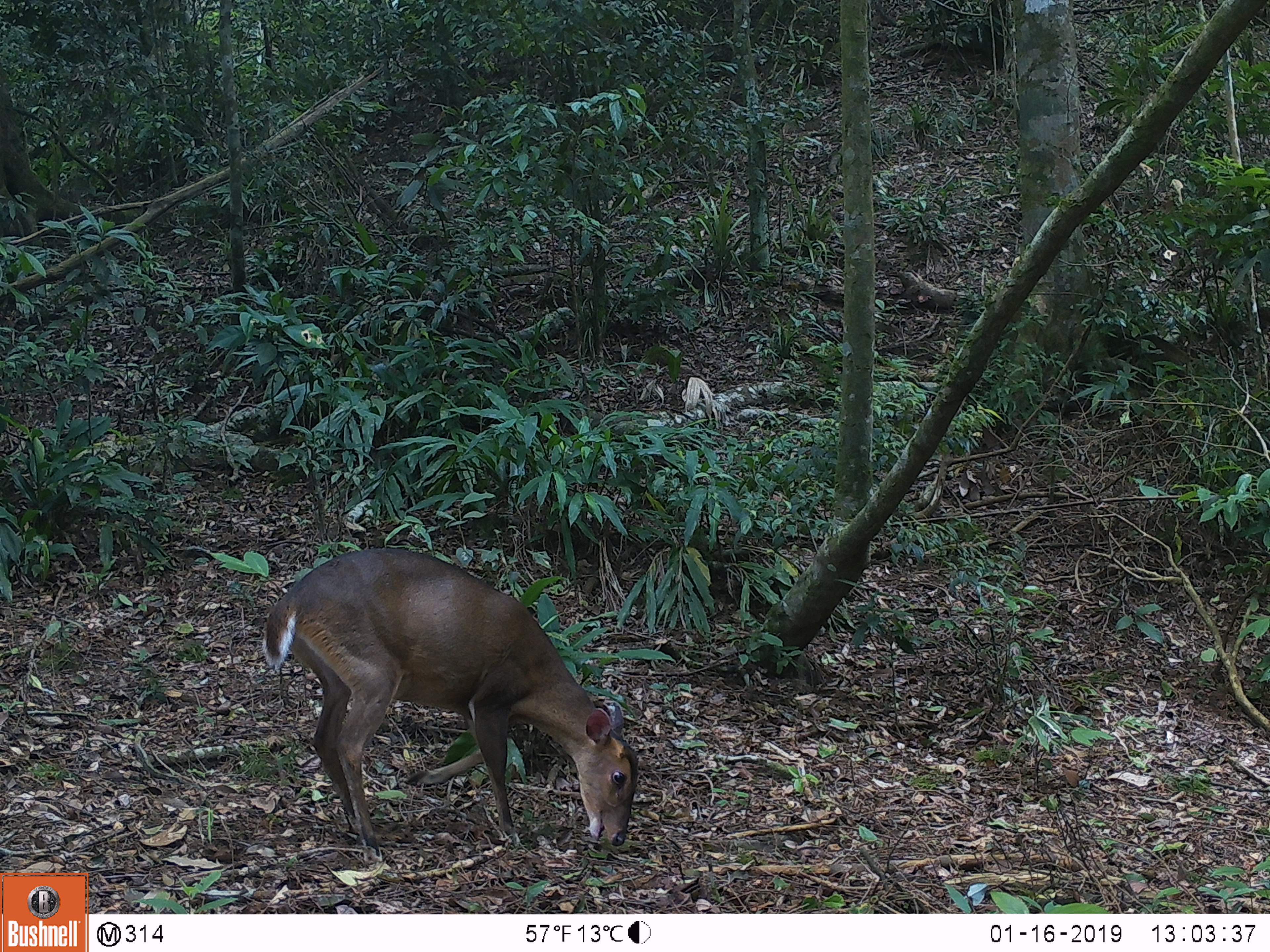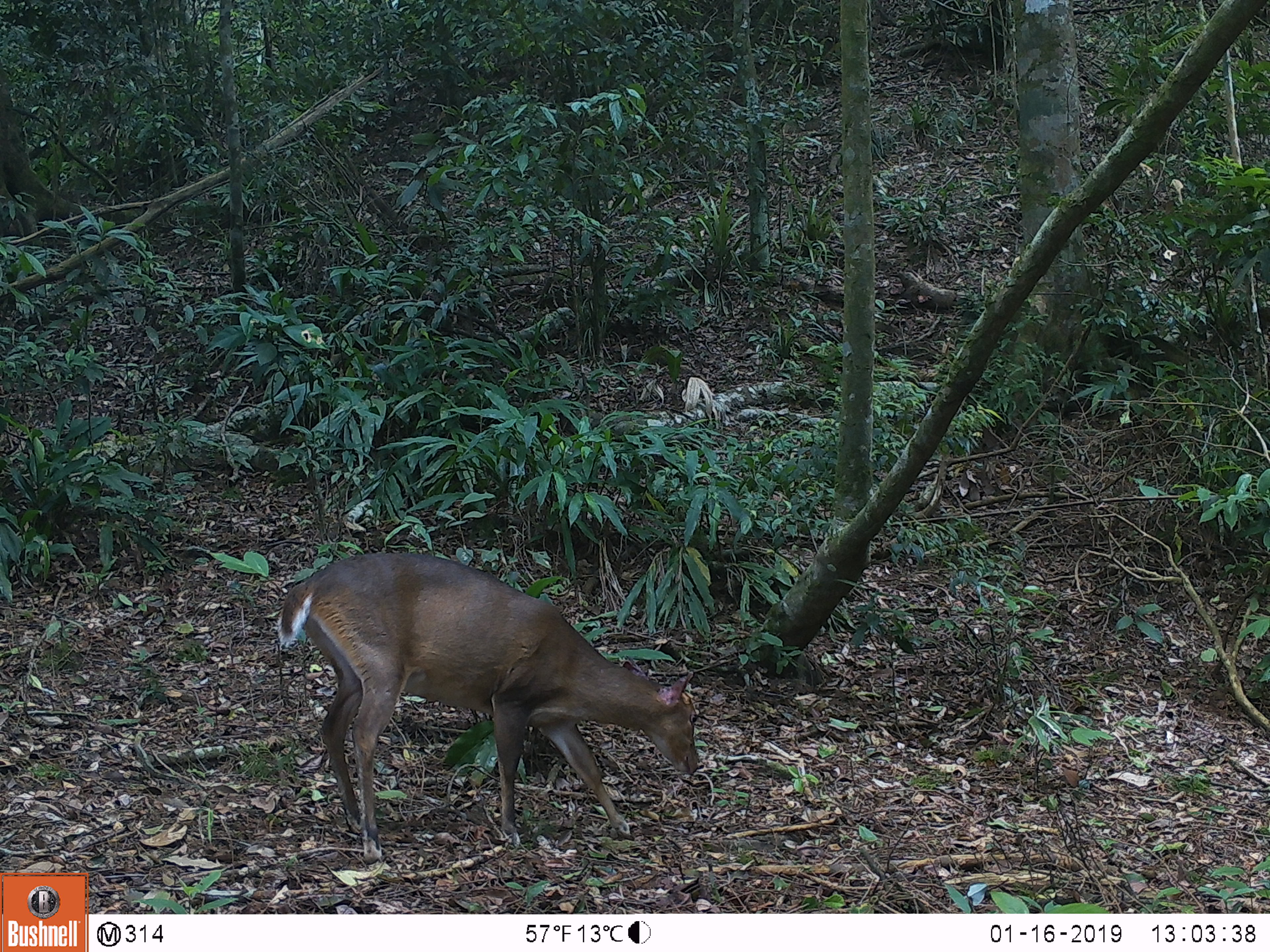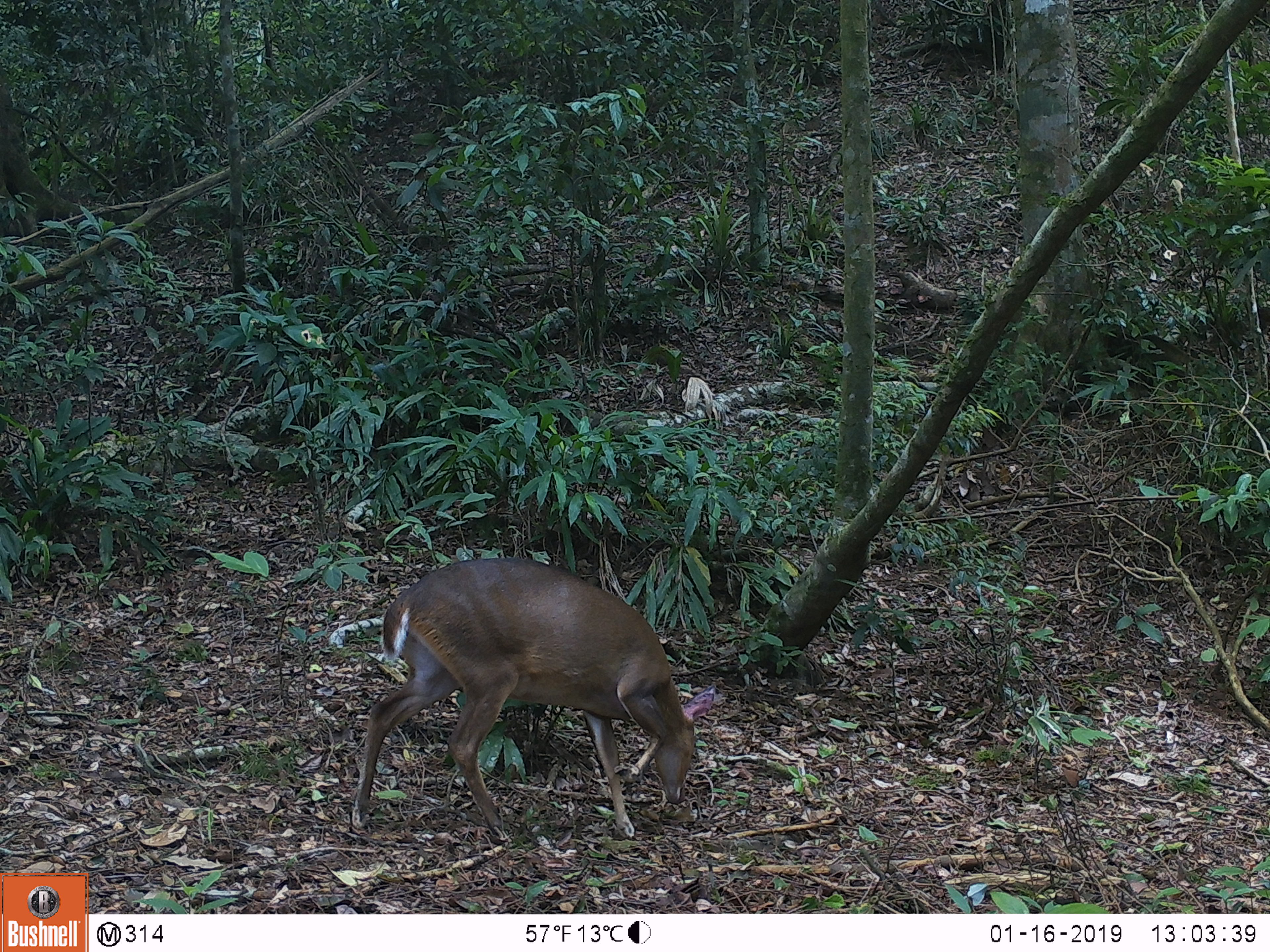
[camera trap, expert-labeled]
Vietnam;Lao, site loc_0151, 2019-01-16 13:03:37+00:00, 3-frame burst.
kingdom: Animalia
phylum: Chordata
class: Mammalia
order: Artiodactyla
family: Cervidae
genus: Muntiacus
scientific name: Muntiacus vuquangensis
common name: large-antlered muntjac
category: large antlered muntjac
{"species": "large antlered muntjac (large-antlered muntjac) (Muntiacus vuquangensis)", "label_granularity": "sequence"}